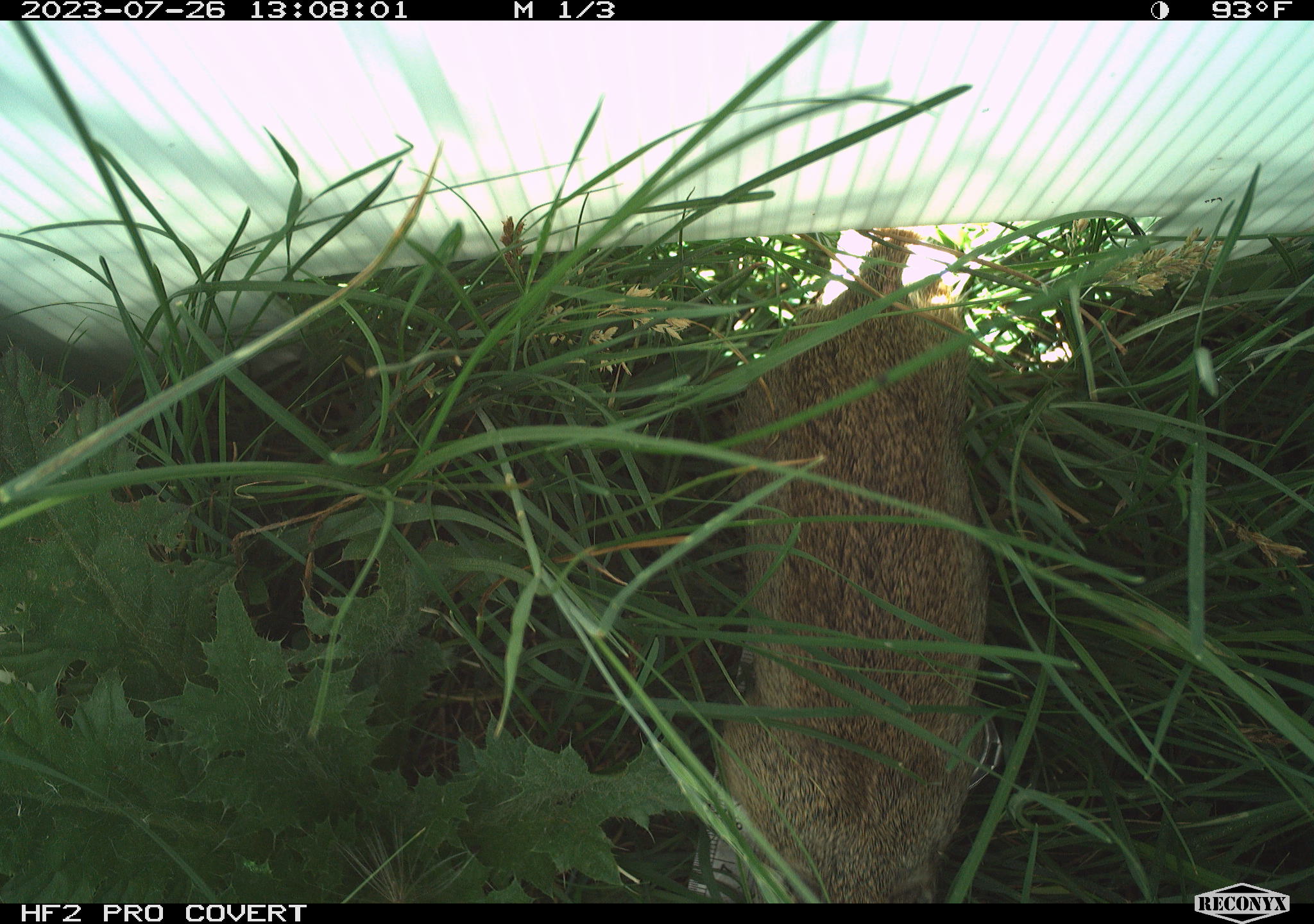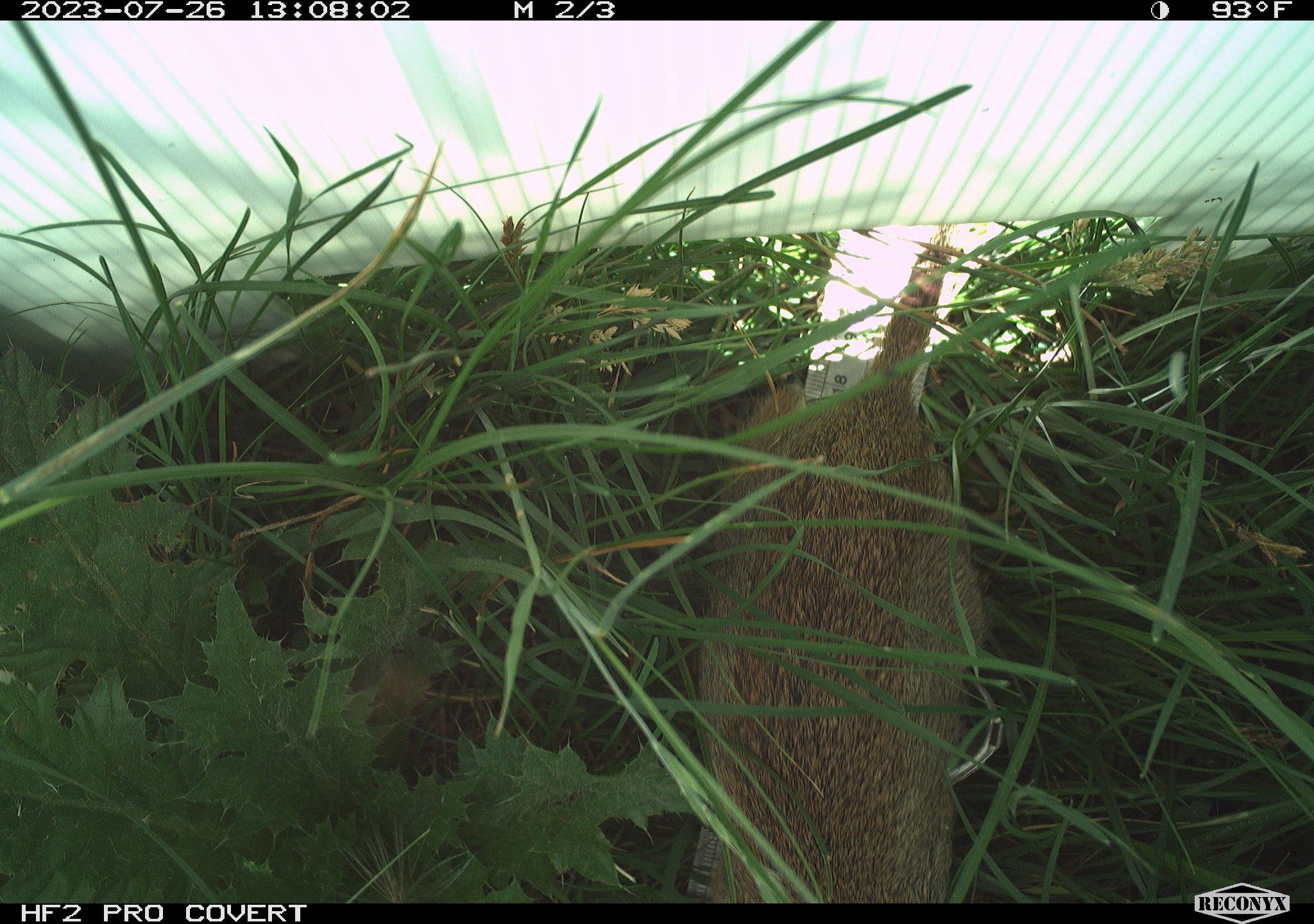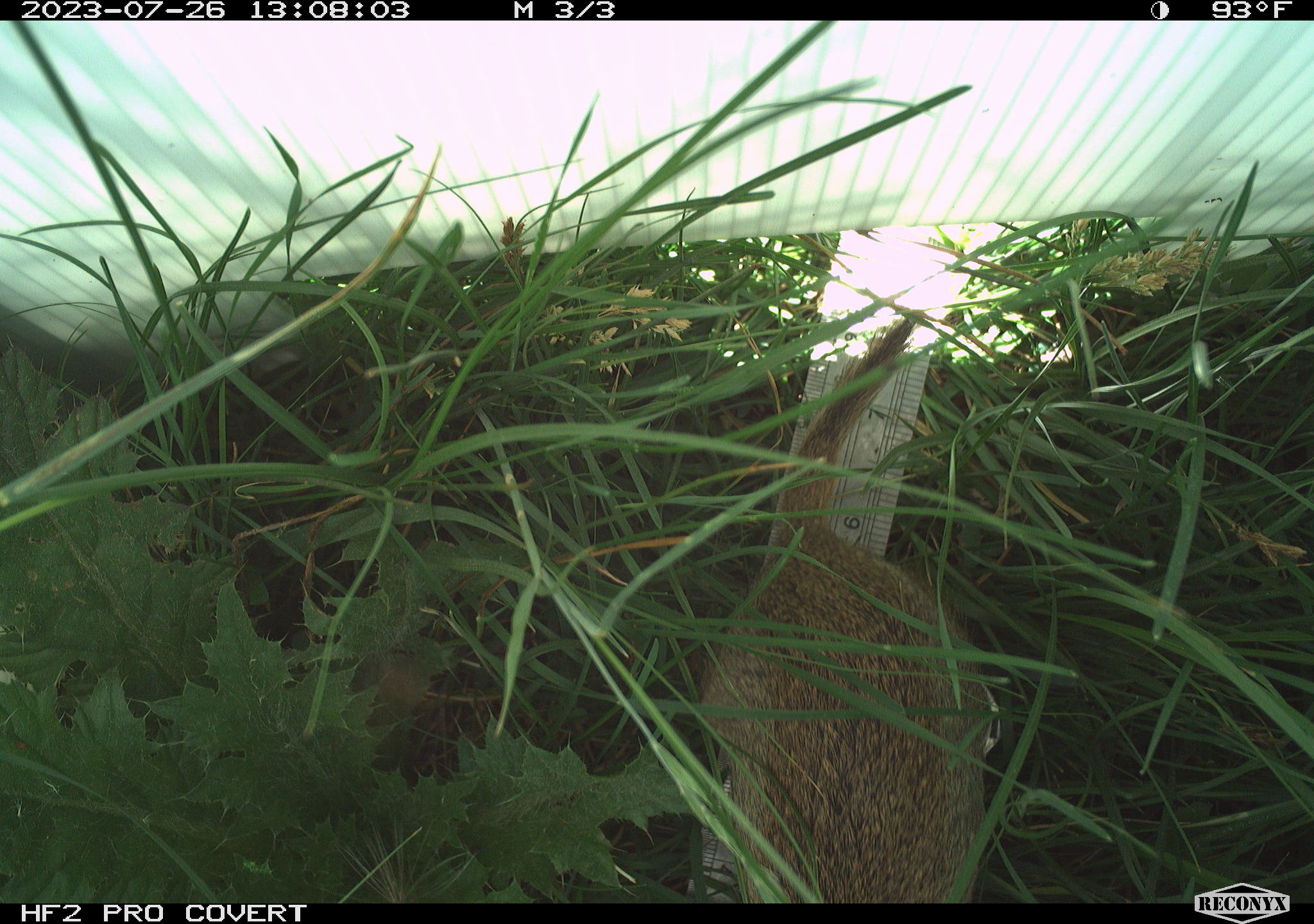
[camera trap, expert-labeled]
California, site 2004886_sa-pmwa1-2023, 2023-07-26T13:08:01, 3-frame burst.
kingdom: Animalia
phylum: Chordata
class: Mammalia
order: Rodentia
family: Sciuridae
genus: Urocitellus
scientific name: Urocitellus beldingi beldingi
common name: belding's ground squirrel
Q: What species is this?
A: Belding's ground squirrel (Urocitellus beldingi beldingi).